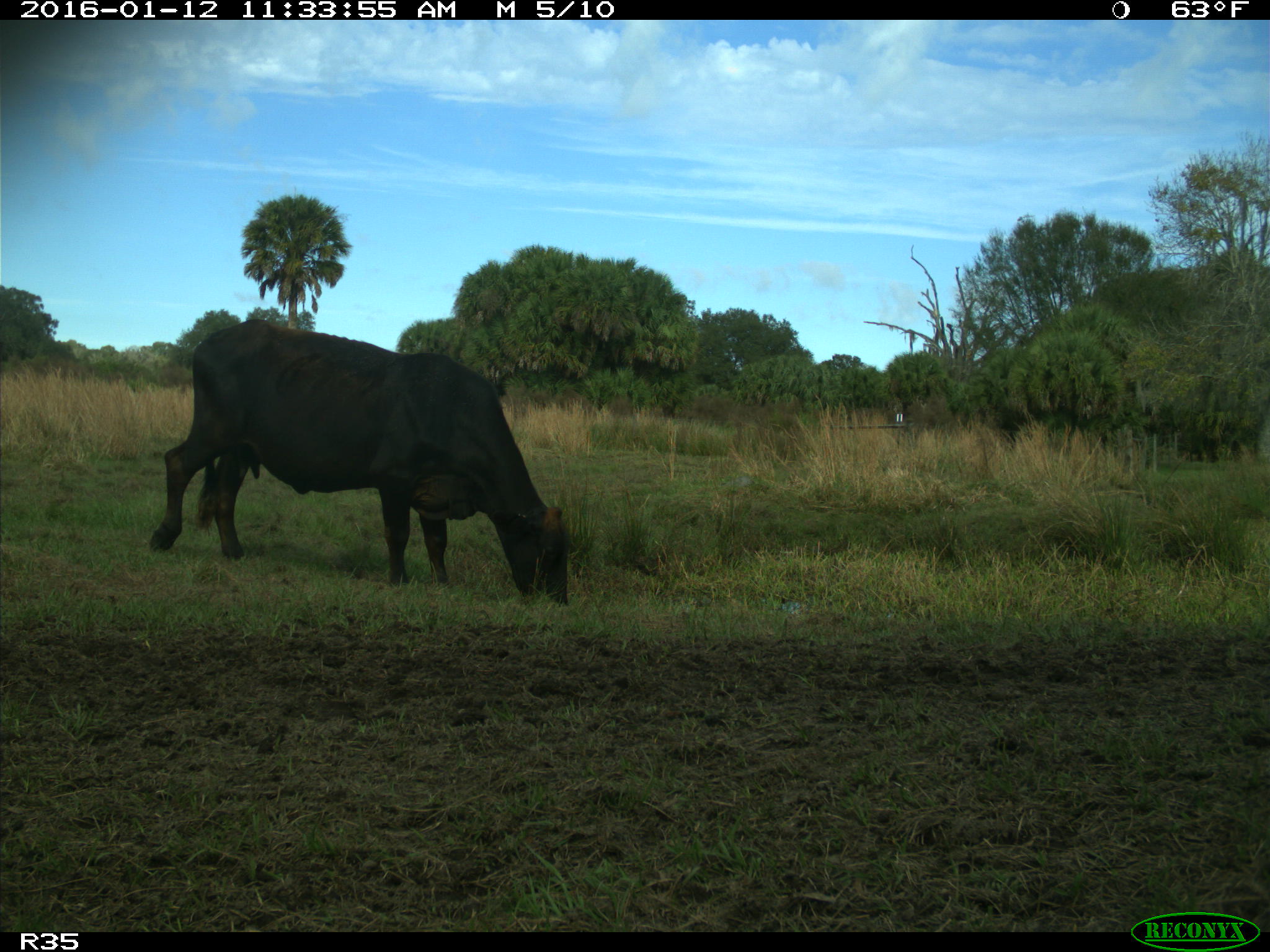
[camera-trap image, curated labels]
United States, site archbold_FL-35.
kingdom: Animalia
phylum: Chordata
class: Mammalia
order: Artiodactyla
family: Bovidae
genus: Bos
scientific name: Bos taurus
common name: domestic cow